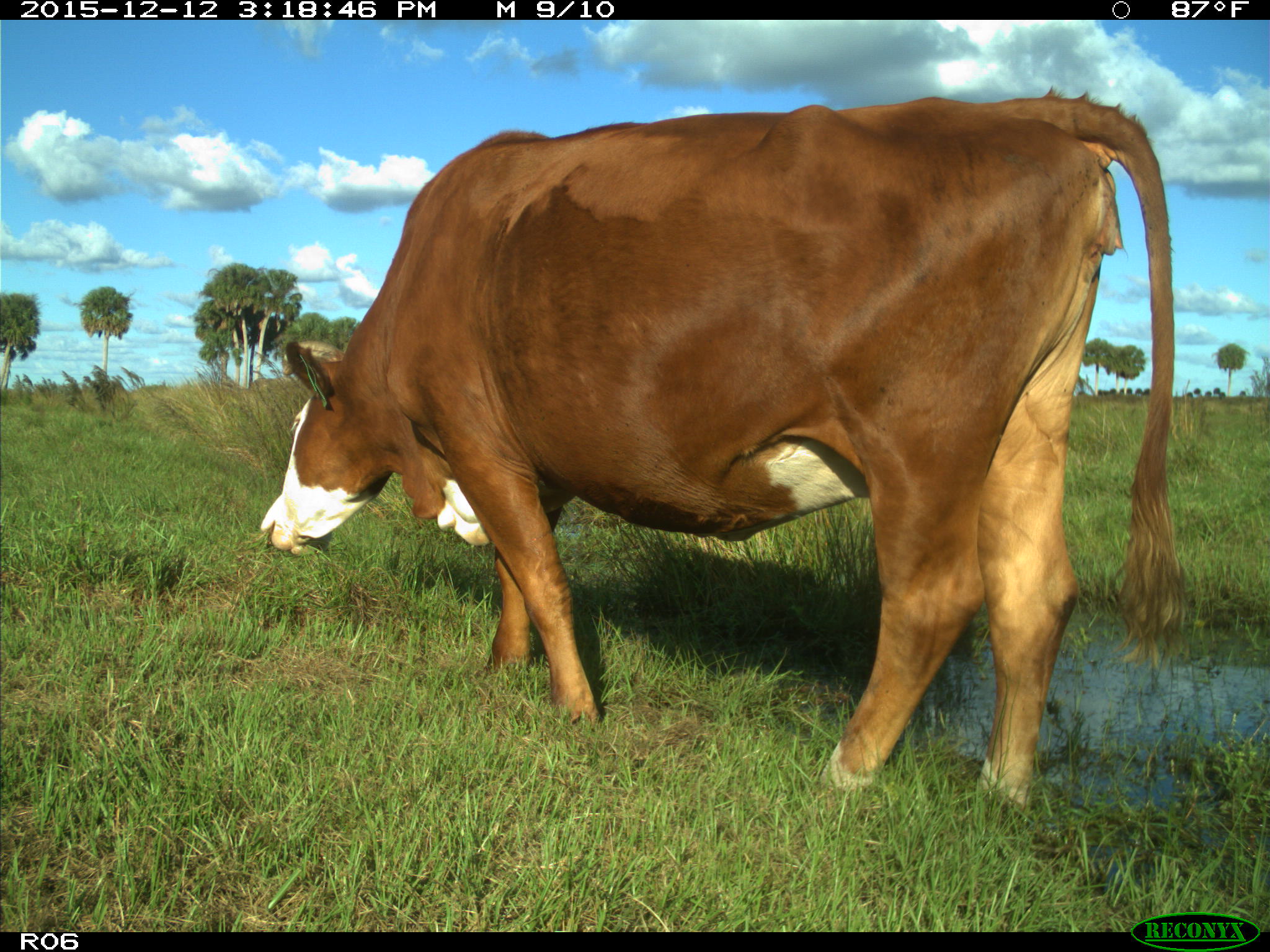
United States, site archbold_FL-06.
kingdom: Animalia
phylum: Chordata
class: Mammalia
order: Artiodactyla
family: Bovidae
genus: Bos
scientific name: Bos taurus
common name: domestic cow